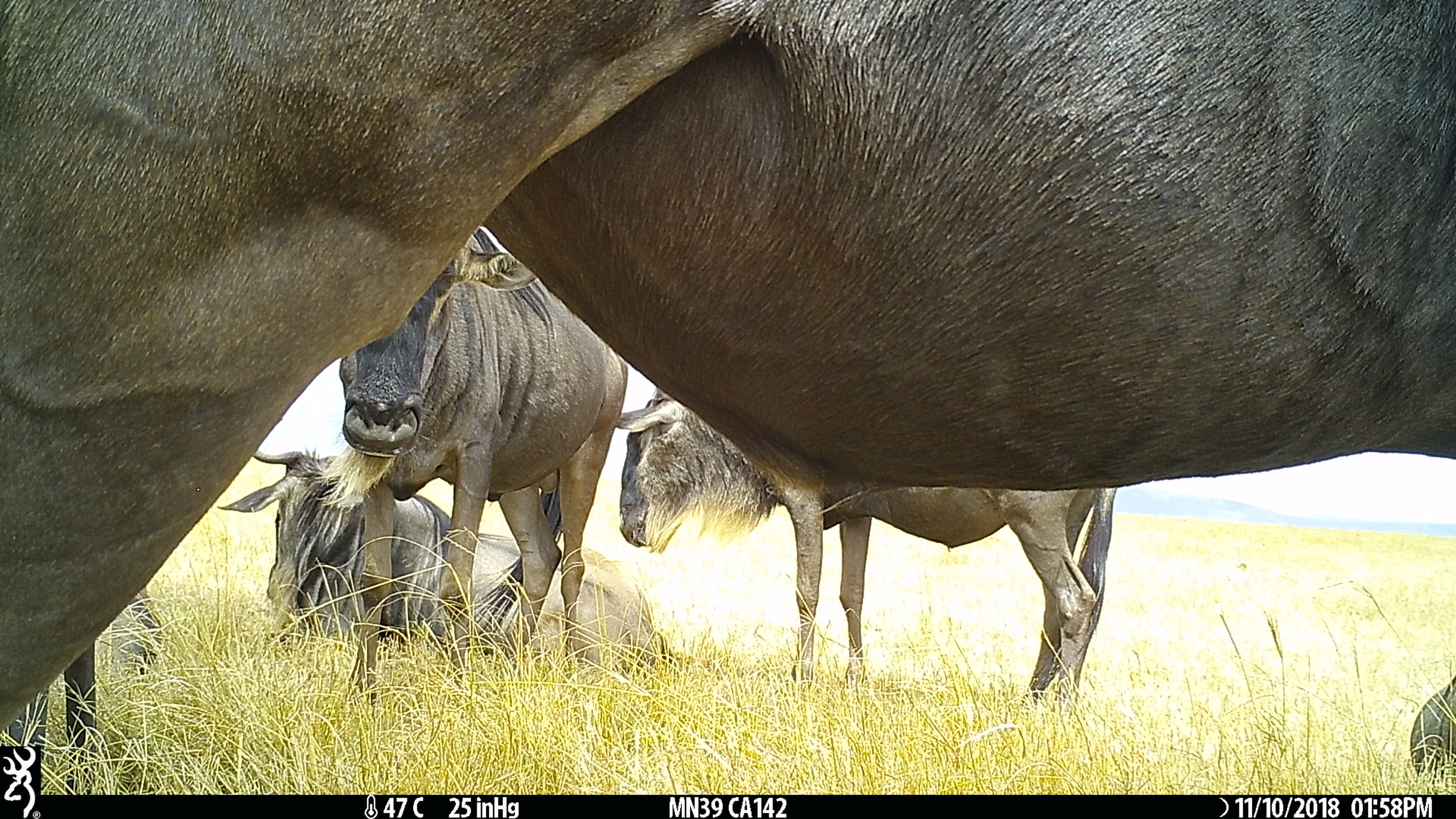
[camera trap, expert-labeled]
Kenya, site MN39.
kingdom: Animalia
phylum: Chordata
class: Mammalia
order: Artiodactyla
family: Bovidae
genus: Connochaetes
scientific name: Connochaetes taurinus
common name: blue wildebeest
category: wildebeest